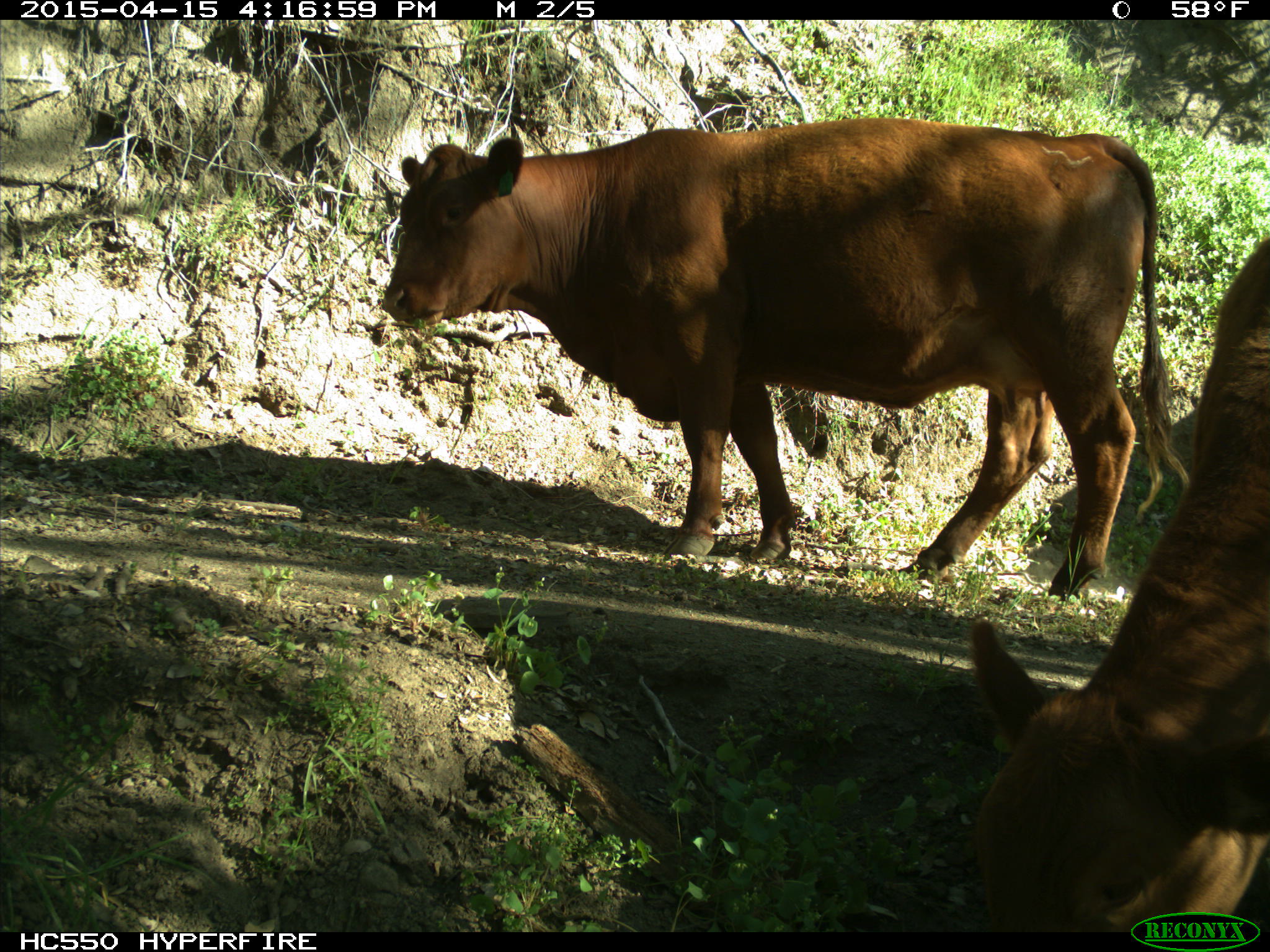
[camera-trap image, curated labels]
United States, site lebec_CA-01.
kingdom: Animalia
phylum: Chordata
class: Mammalia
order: Artiodactyla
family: Bovidae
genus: Bos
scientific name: Bos taurus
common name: domestic cow